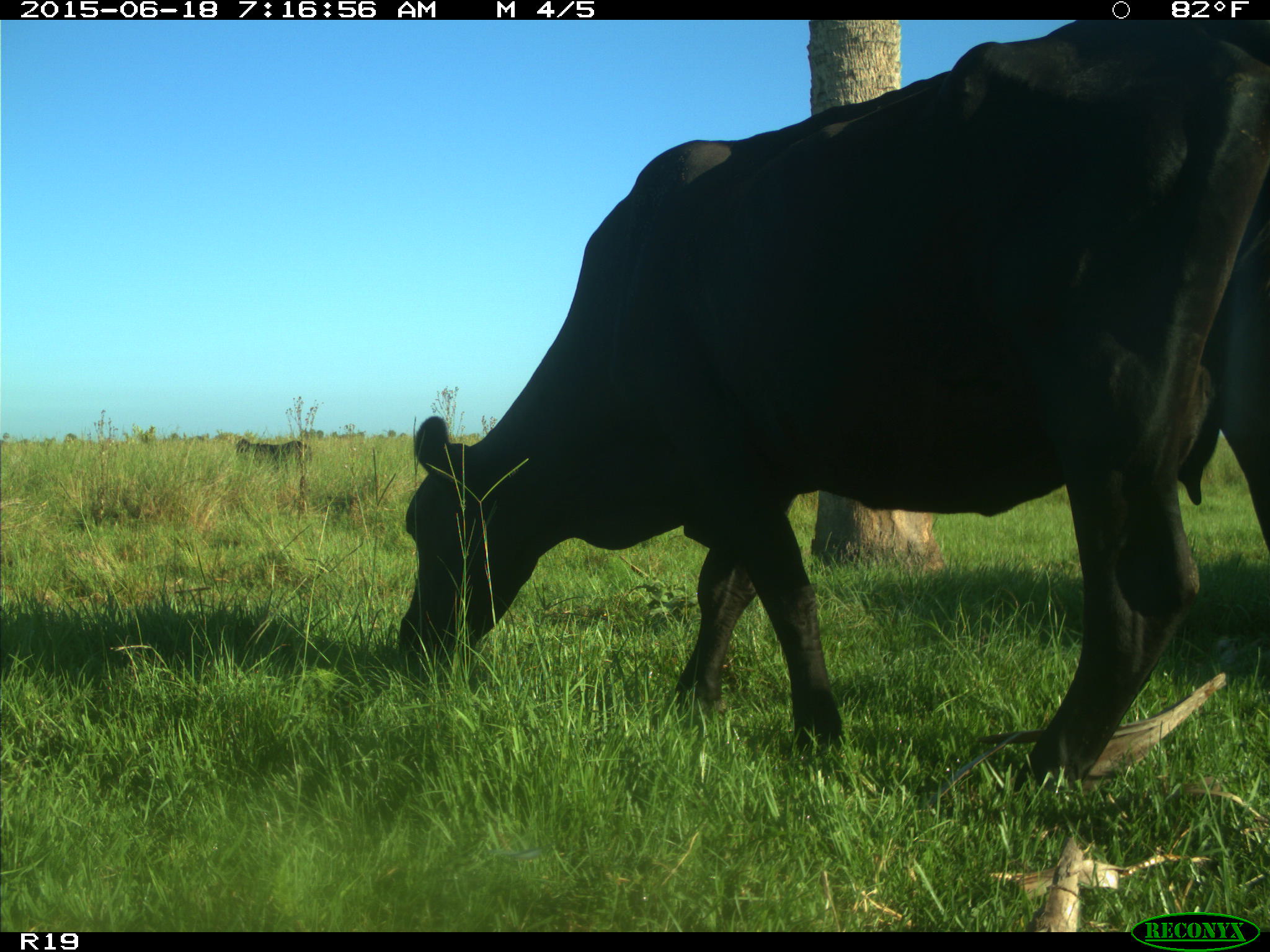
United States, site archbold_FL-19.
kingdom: Animalia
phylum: Chordata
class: Mammalia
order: Artiodactyla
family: Bovidae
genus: Bos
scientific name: Bos taurus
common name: domestic cow